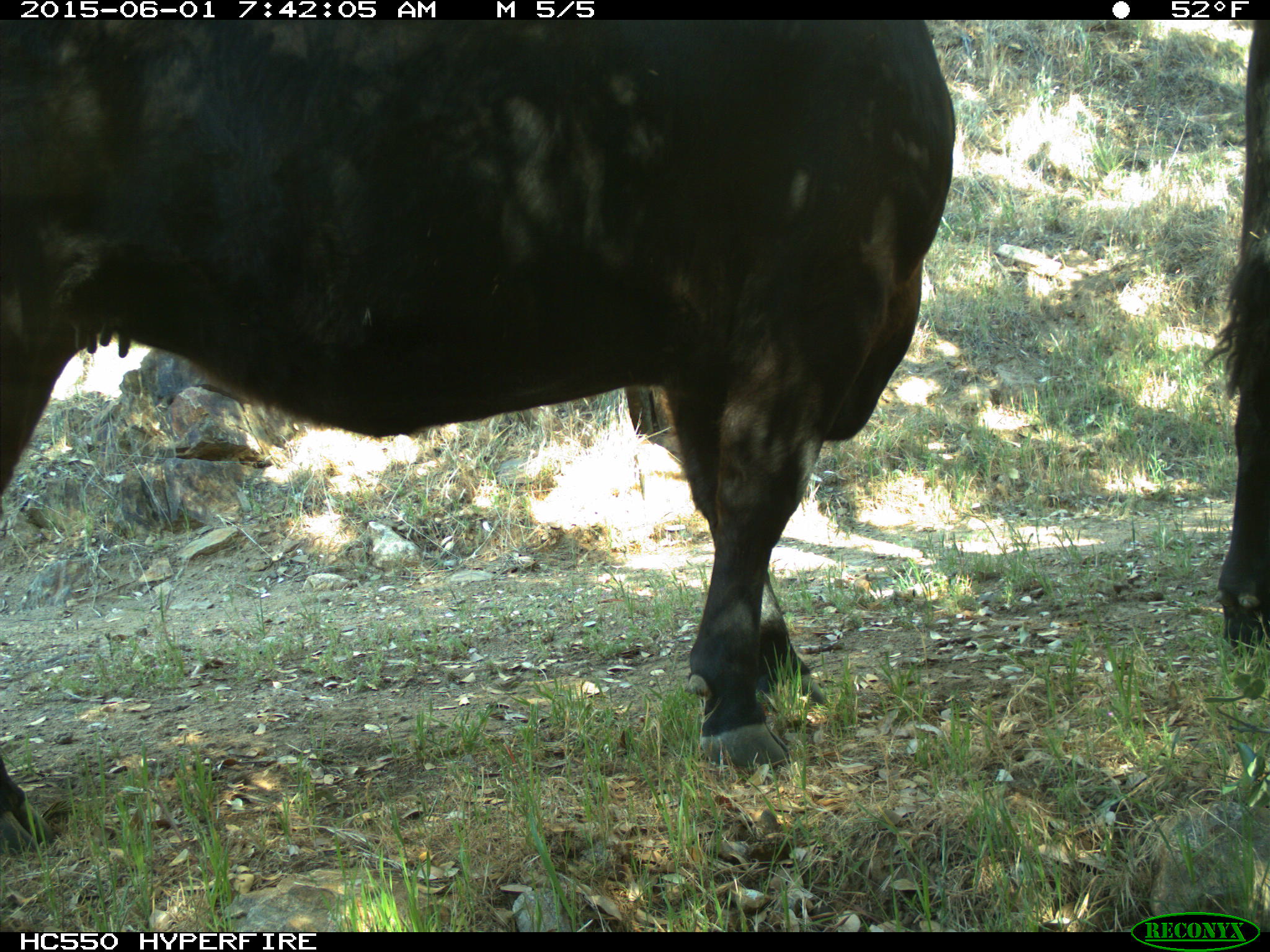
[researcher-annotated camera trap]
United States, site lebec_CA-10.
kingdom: Animalia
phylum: Chordata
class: Mammalia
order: Artiodactyla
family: Bovidae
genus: Bos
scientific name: Bos taurus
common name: domestic cow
Bos taurus (domestic cow).